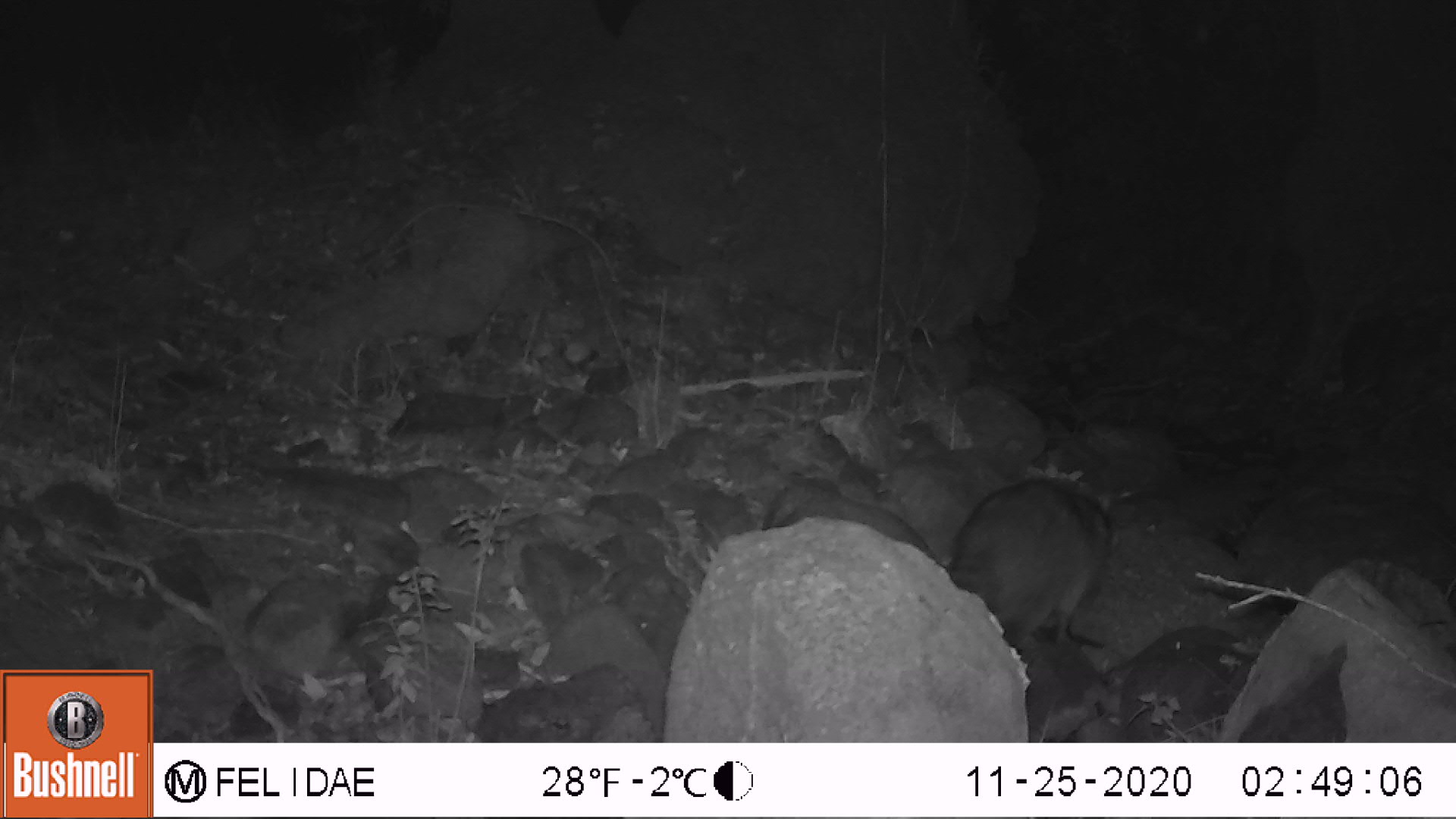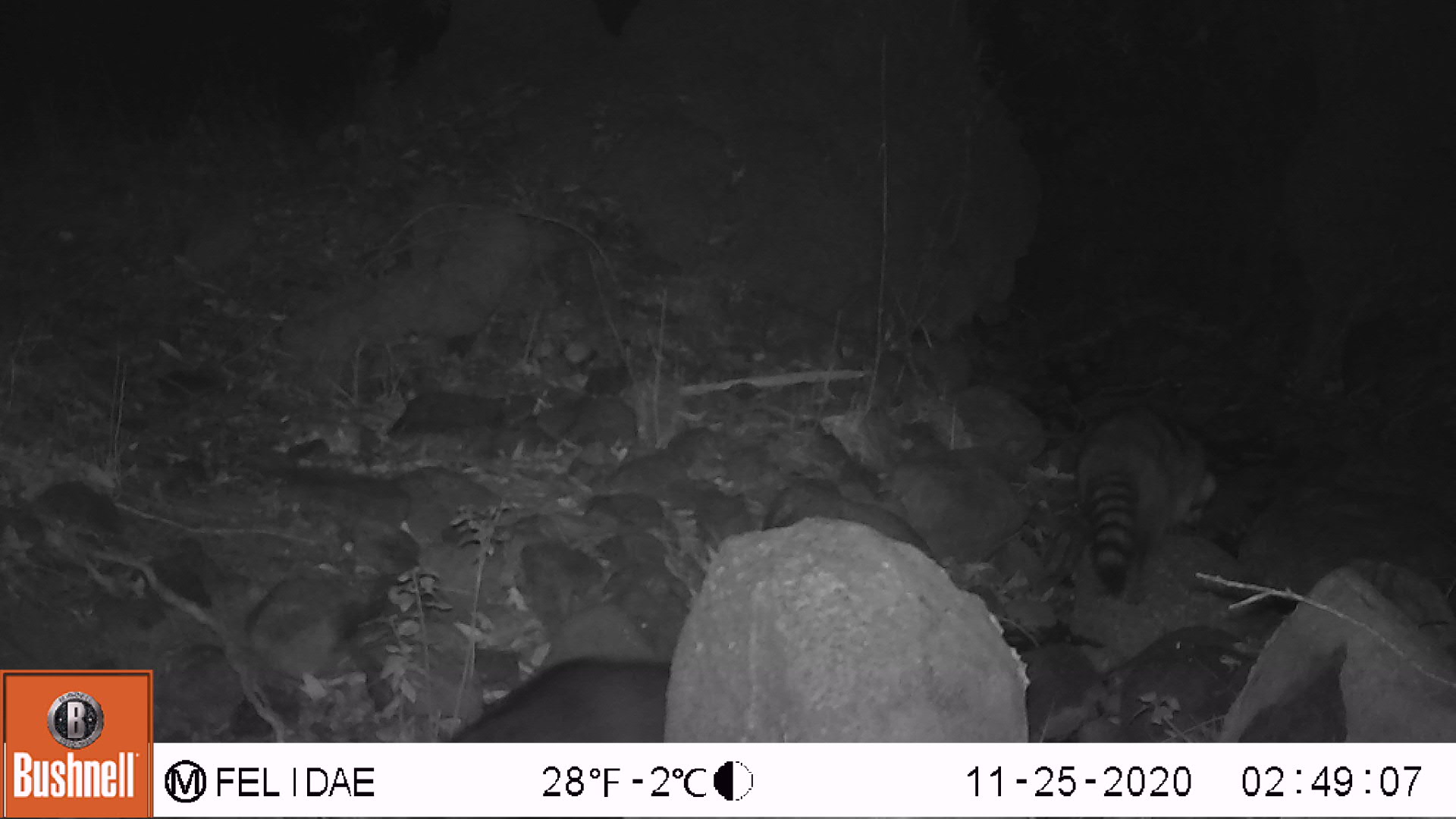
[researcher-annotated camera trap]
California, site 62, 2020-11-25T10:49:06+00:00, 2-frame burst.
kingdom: Animalia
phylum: Chordata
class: Mammalia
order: Carnivora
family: Procyonidae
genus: Procyon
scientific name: Procyon lotor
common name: raccoon